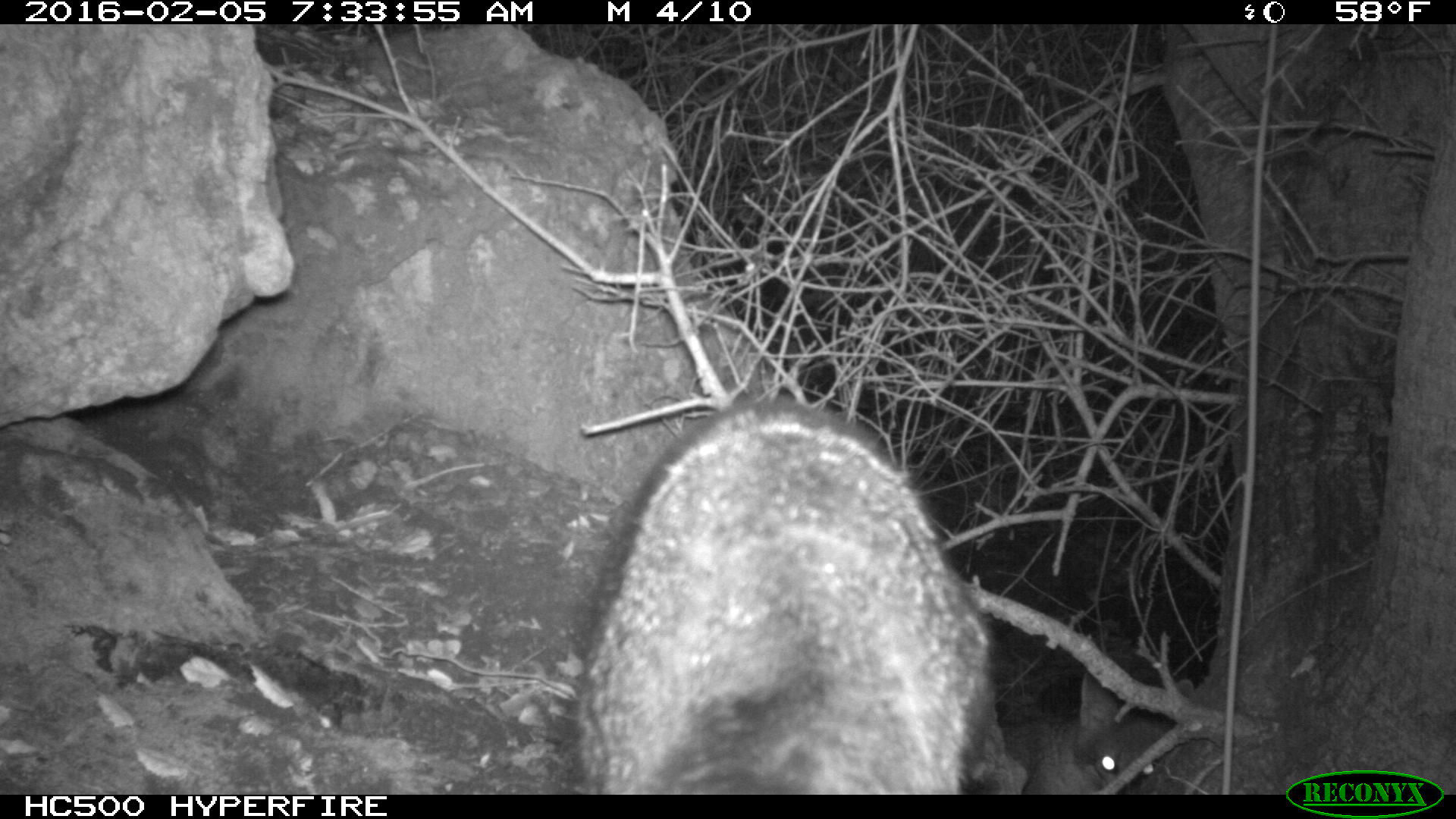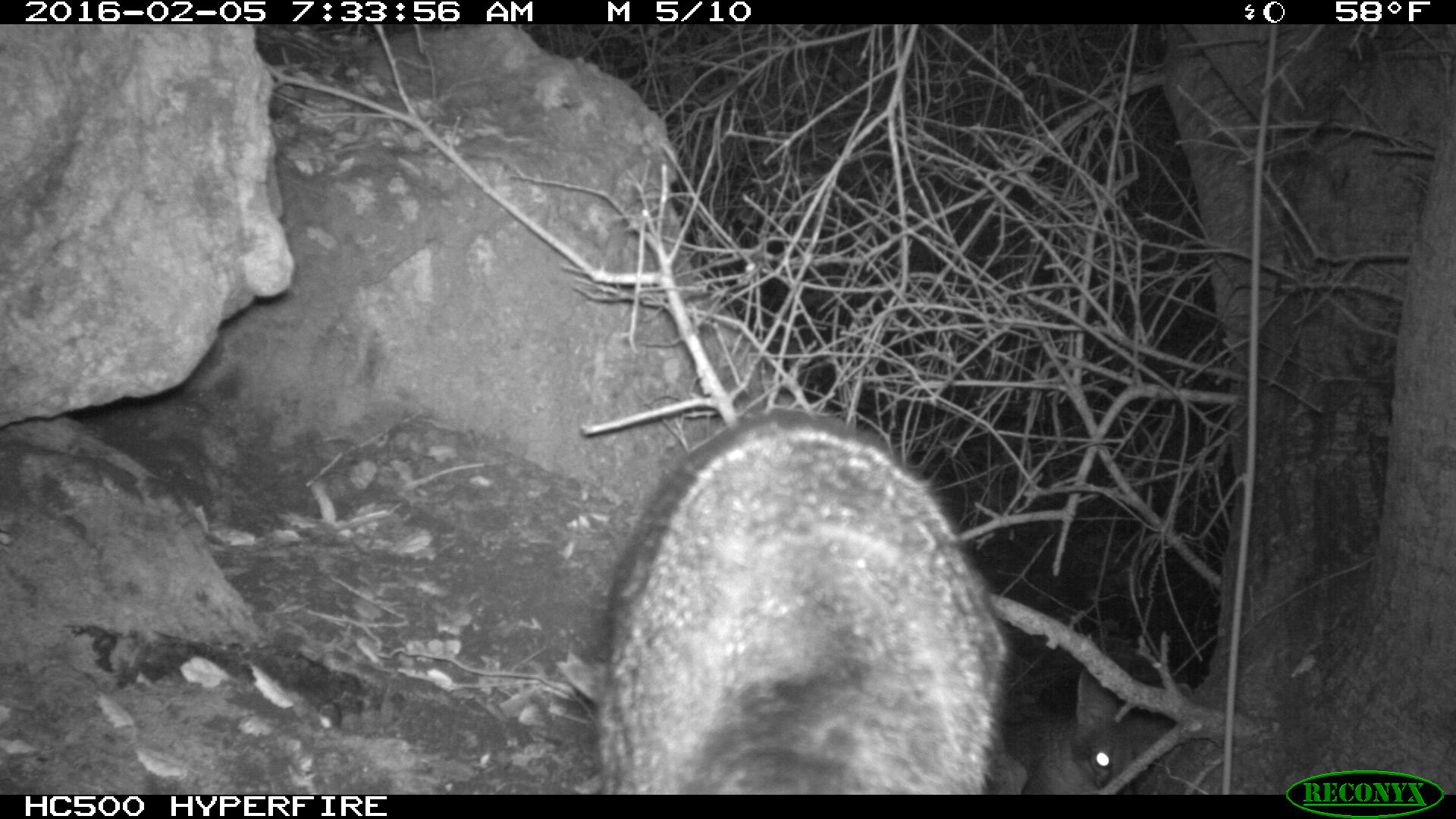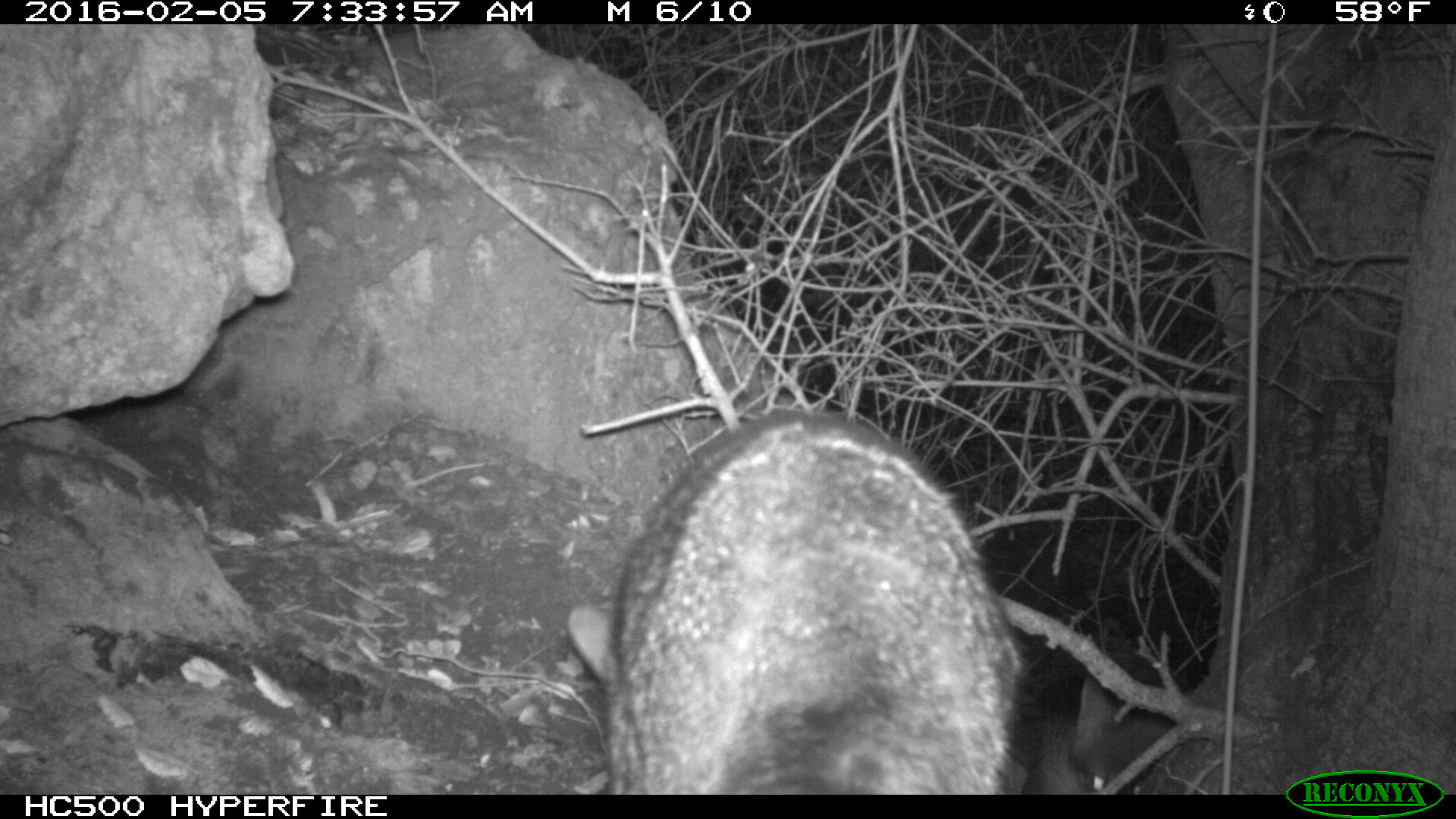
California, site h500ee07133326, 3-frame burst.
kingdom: Animalia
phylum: Chordata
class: Mammalia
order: Carnivora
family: Canidae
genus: Urocyon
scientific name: Urocyon littoralis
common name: island fox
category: fox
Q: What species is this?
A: Fox (island fox) (Urocyon littoralis).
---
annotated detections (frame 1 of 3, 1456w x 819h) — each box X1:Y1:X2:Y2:
fox: 577:397:999:794; 999:675:1194:792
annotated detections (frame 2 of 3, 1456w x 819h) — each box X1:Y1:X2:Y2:
fox: 588:415:999:794; 999:675:1194:792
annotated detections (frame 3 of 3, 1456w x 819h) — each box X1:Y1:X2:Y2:
fox: 567:415:999:794; 999:675:1194:792